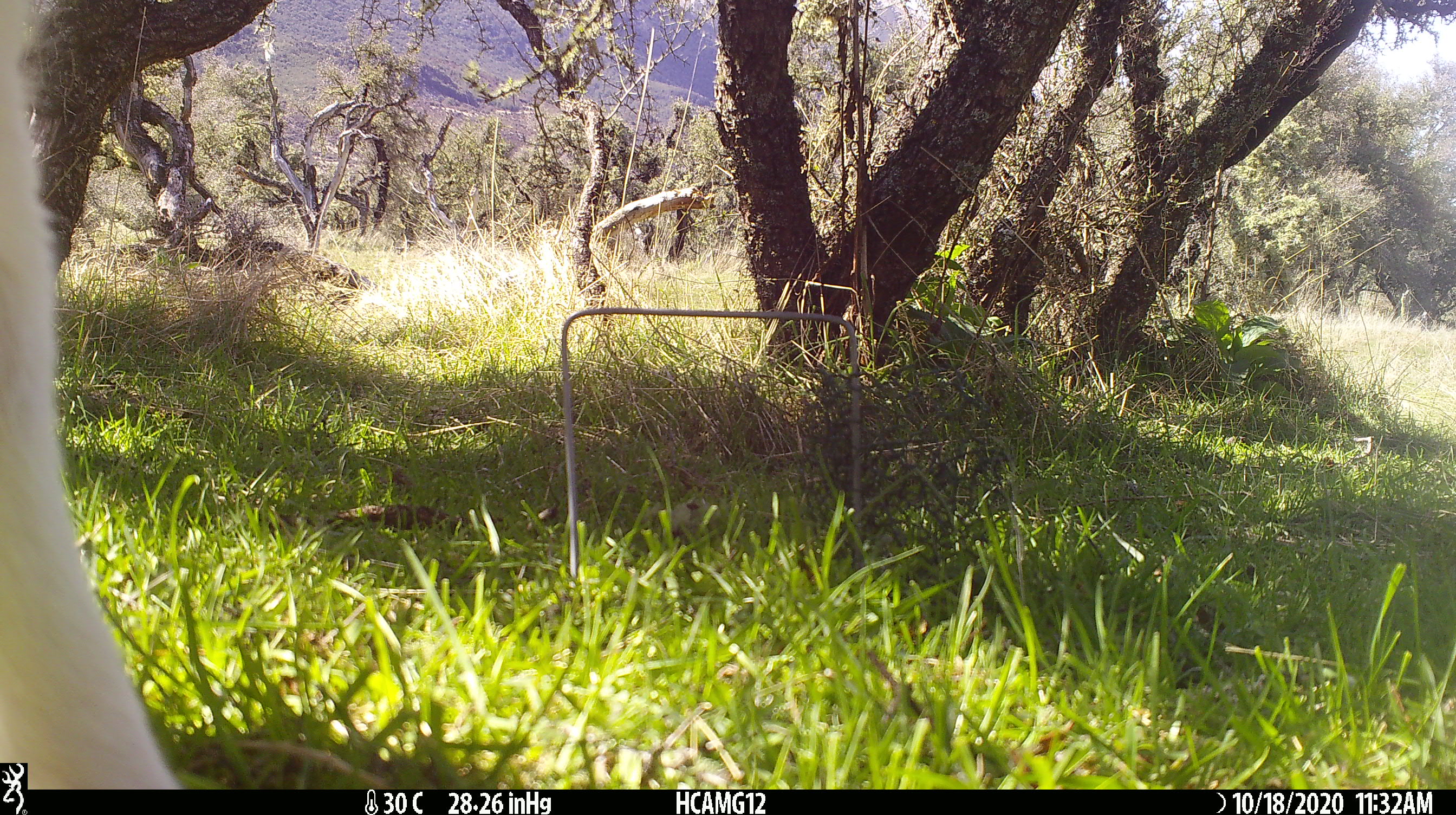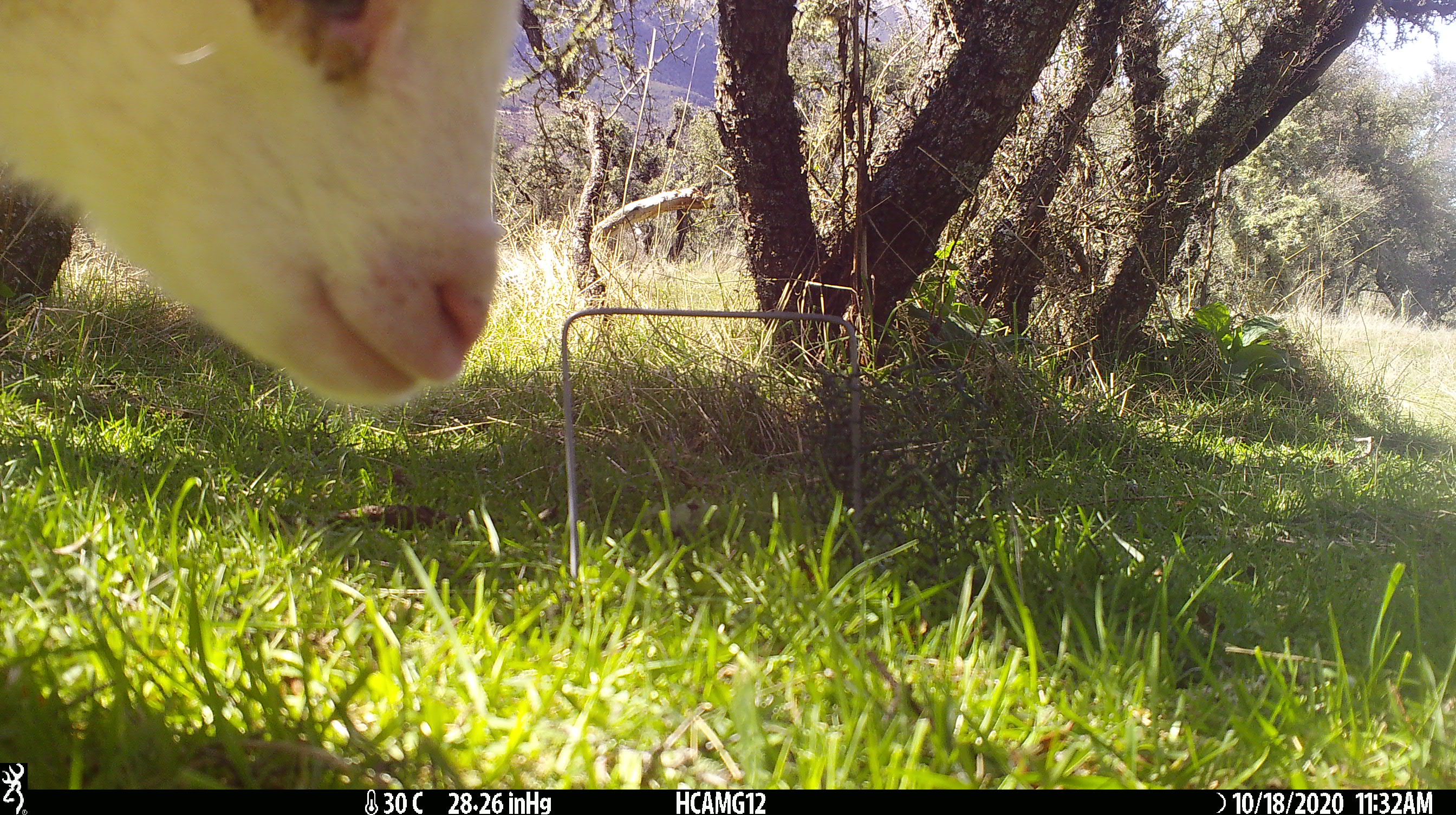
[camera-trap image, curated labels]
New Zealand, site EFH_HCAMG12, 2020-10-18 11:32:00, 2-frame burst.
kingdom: Animalia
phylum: Chordata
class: Mammalia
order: Artiodactyla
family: Bovidae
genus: Ovis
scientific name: Ovis aries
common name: domestic sheep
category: sheep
Sheep (domestic sheep) (Ovis aries).